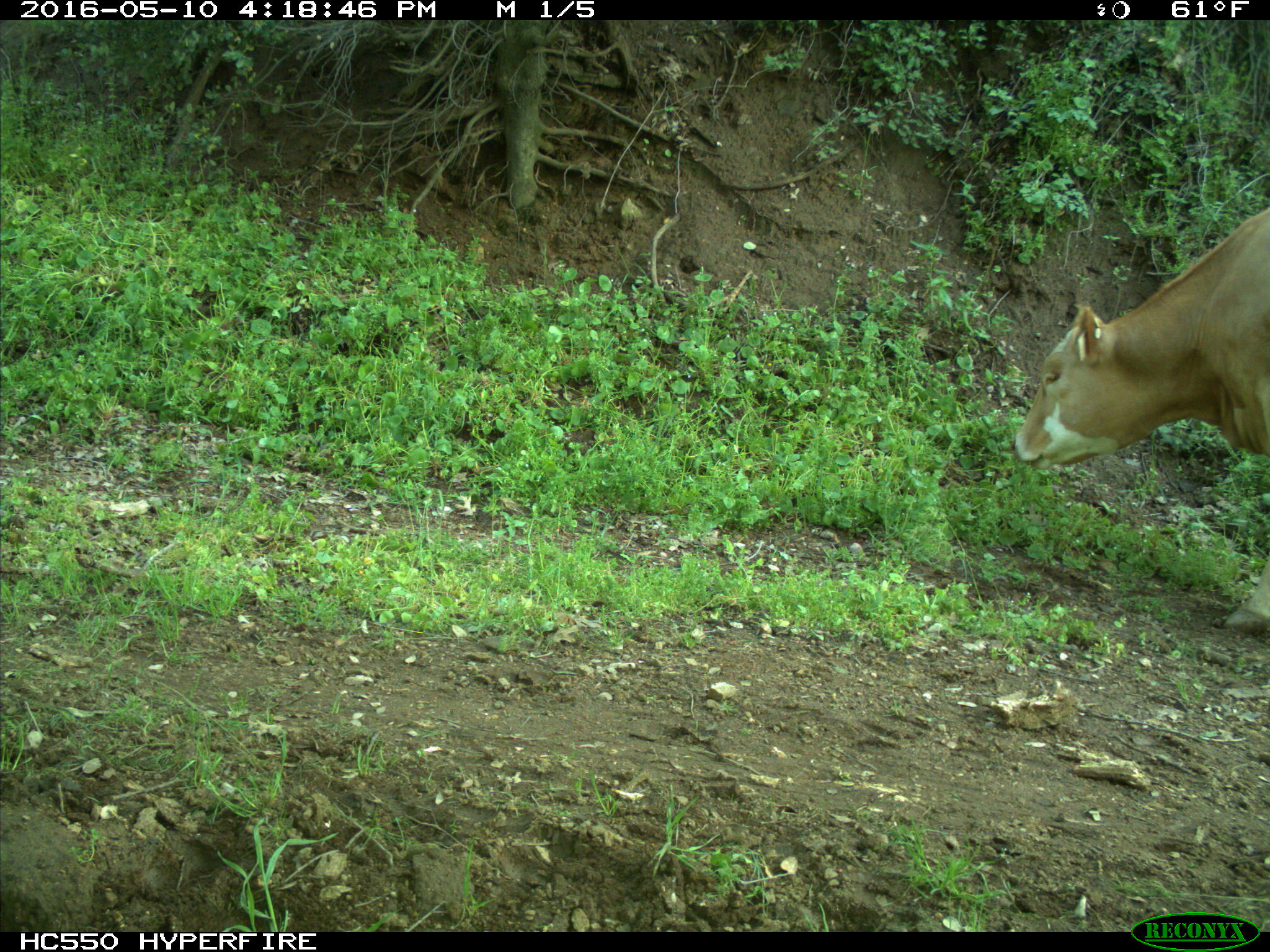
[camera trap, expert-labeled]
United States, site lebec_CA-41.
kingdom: Animalia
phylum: Chordata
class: Mammalia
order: Artiodactyla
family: Bovidae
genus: Bos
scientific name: Bos taurus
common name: domestic cow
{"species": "Bos taurus (domestic cow)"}